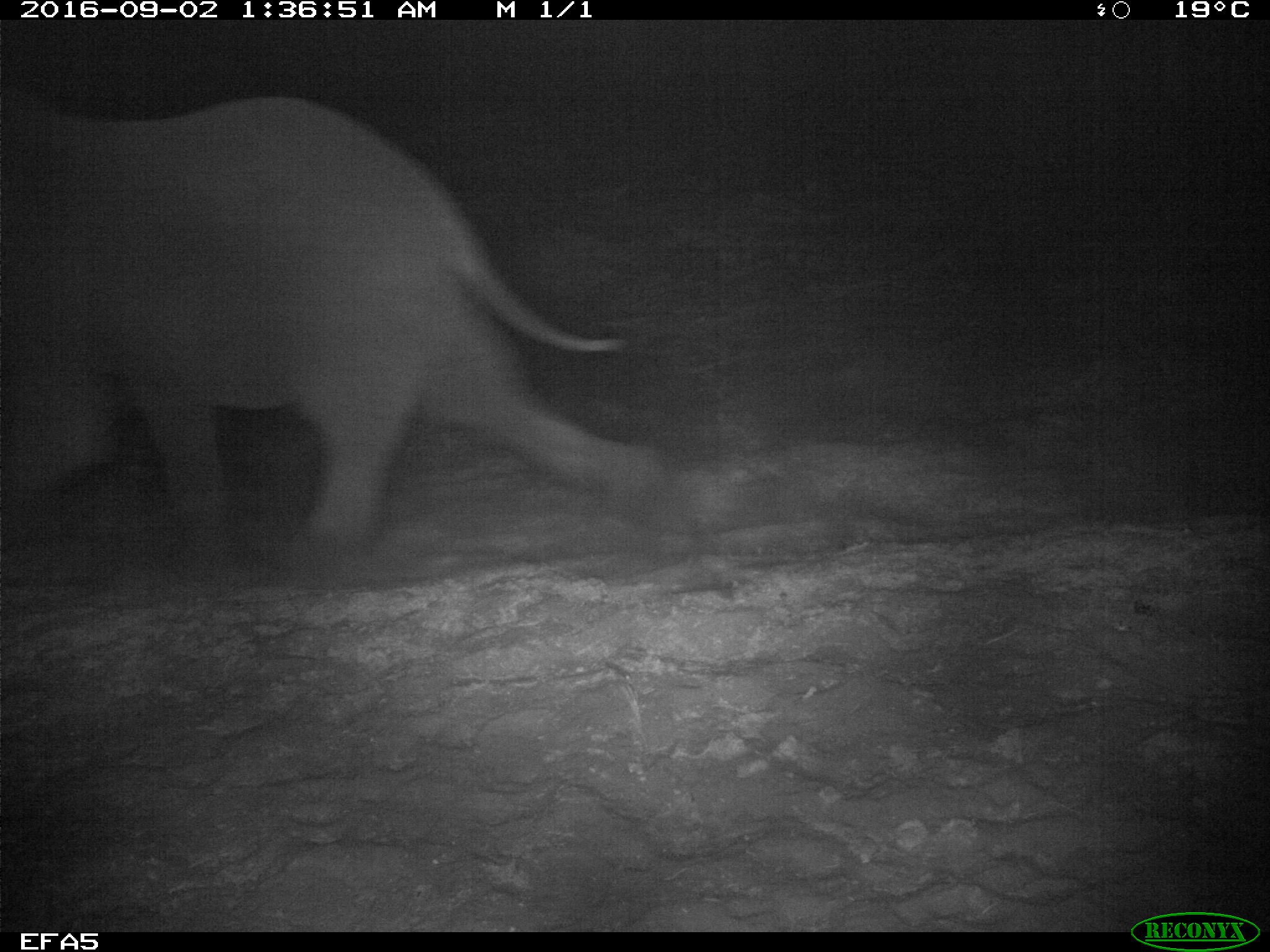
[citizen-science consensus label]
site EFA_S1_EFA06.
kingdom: Animalia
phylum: Chordata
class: Mammalia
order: Proboscidea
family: Elephantidae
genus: Loxodonta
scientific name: Loxodonta africana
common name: african bush elephant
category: elephant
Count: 1.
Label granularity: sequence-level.